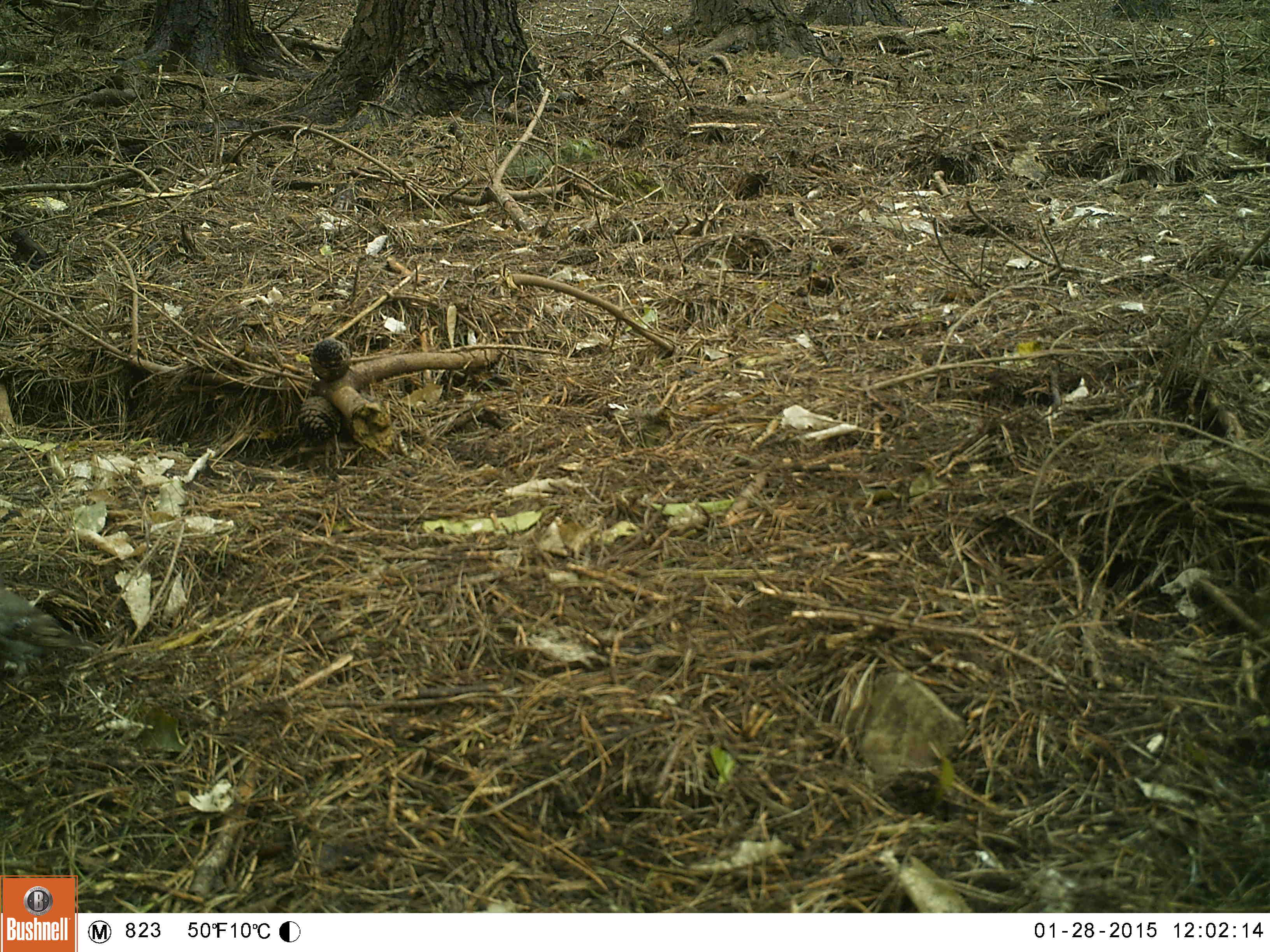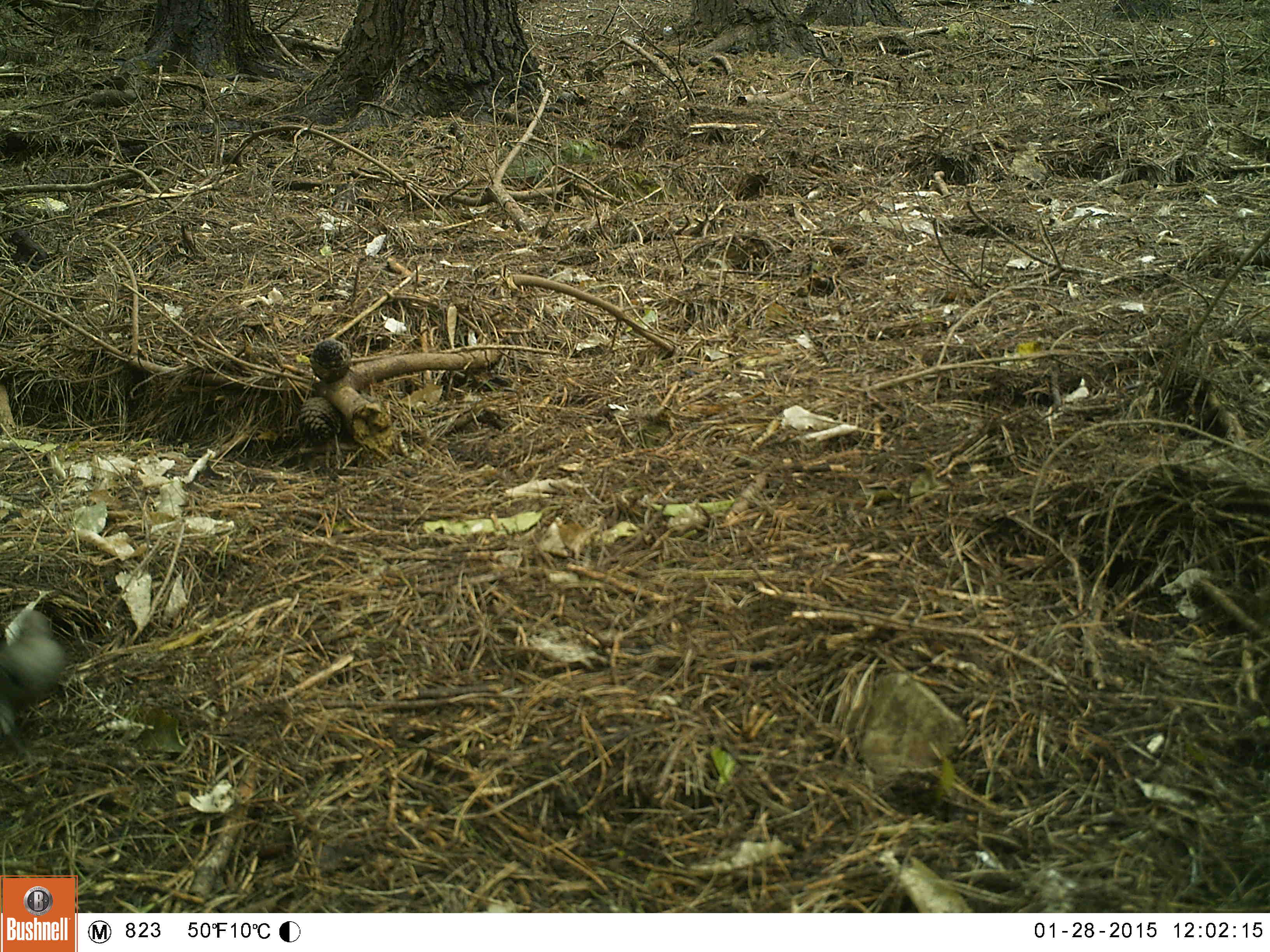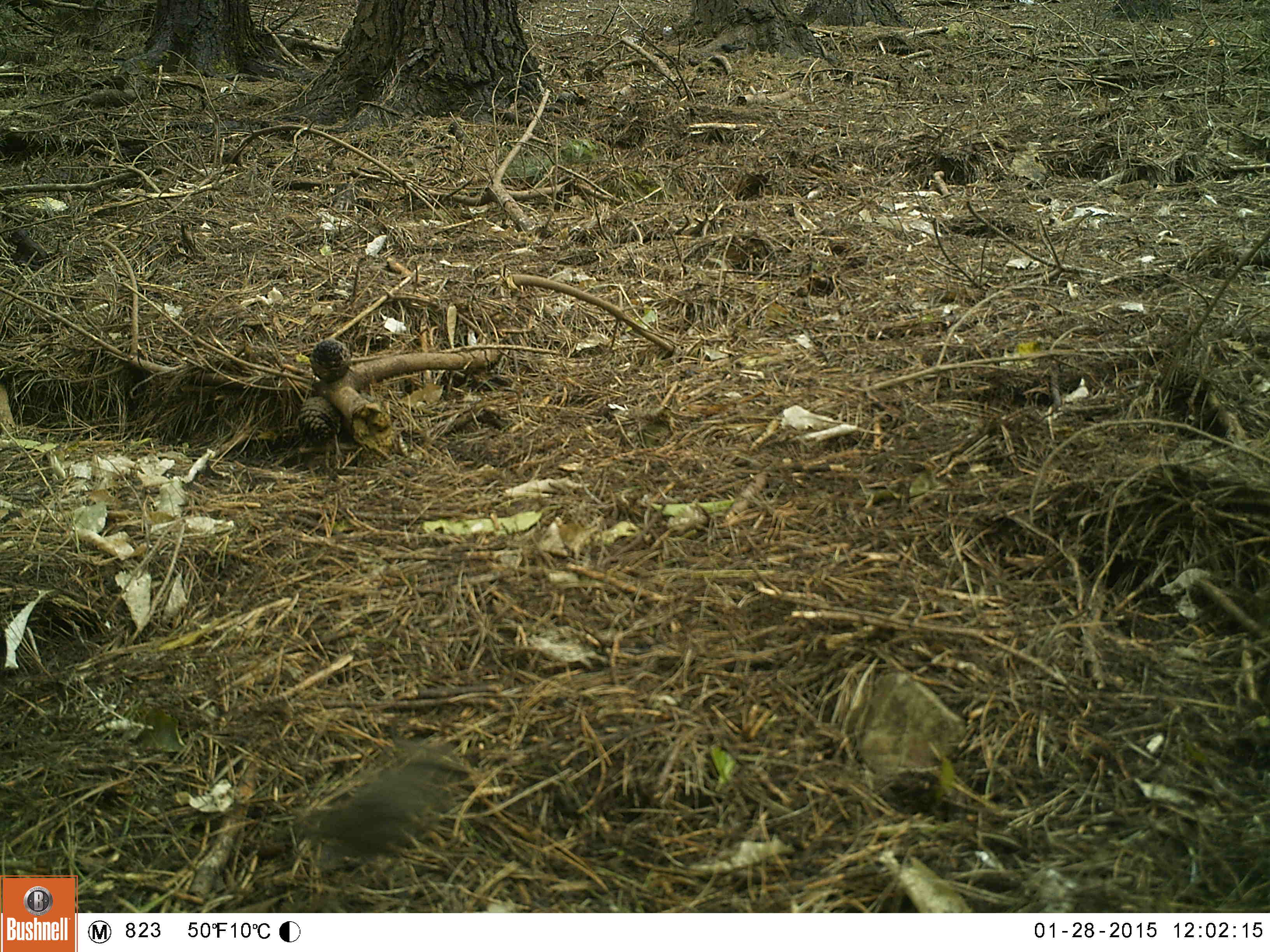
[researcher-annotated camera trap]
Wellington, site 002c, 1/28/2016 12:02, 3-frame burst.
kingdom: Animalia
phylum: Chordata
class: Aves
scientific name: Aves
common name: bird